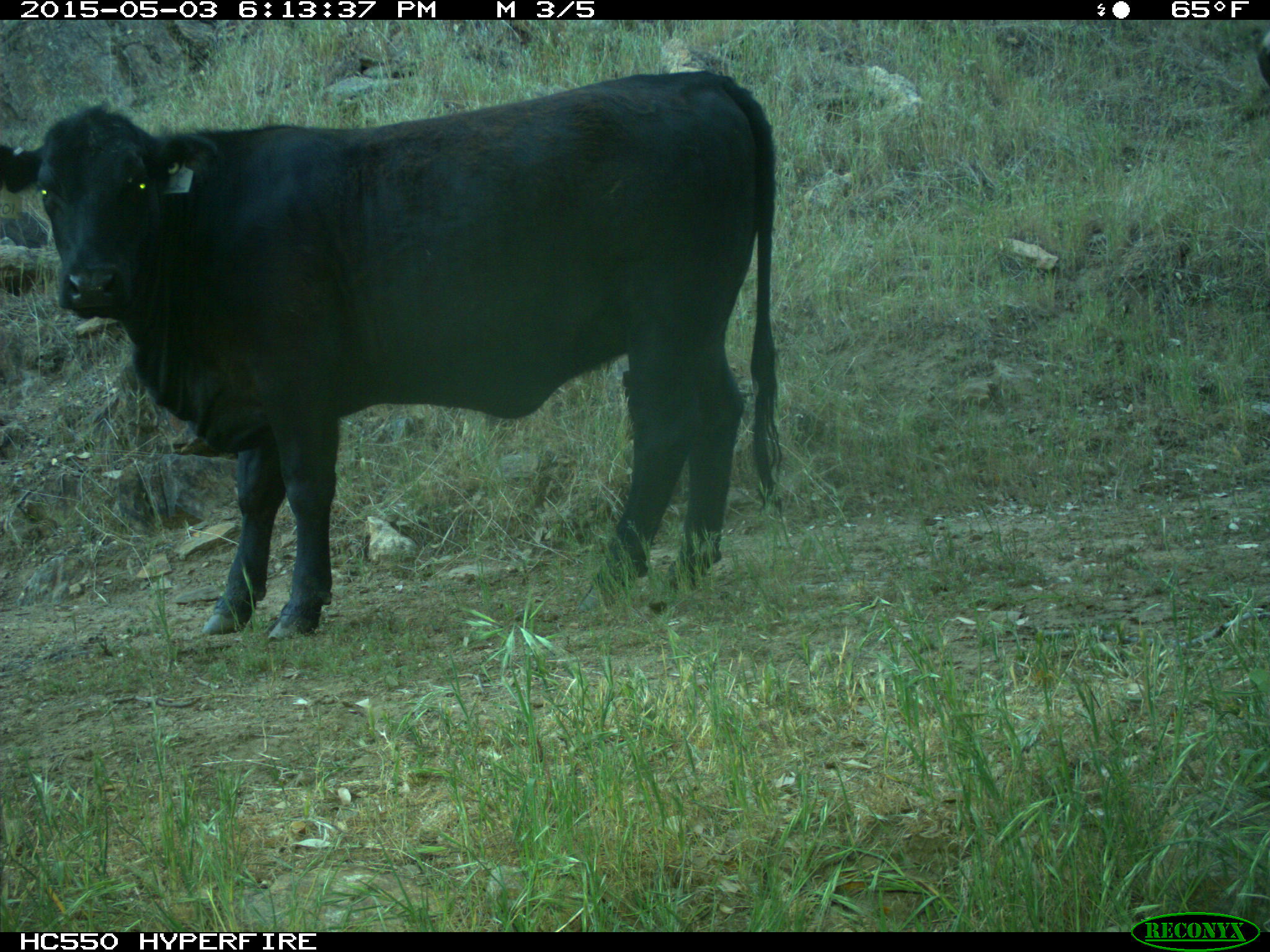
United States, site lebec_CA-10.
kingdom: Animalia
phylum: Chordata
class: Mammalia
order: Artiodactyla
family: Bovidae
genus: Bos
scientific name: Bos taurus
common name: domestic cow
Bos taurus (domestic cow).